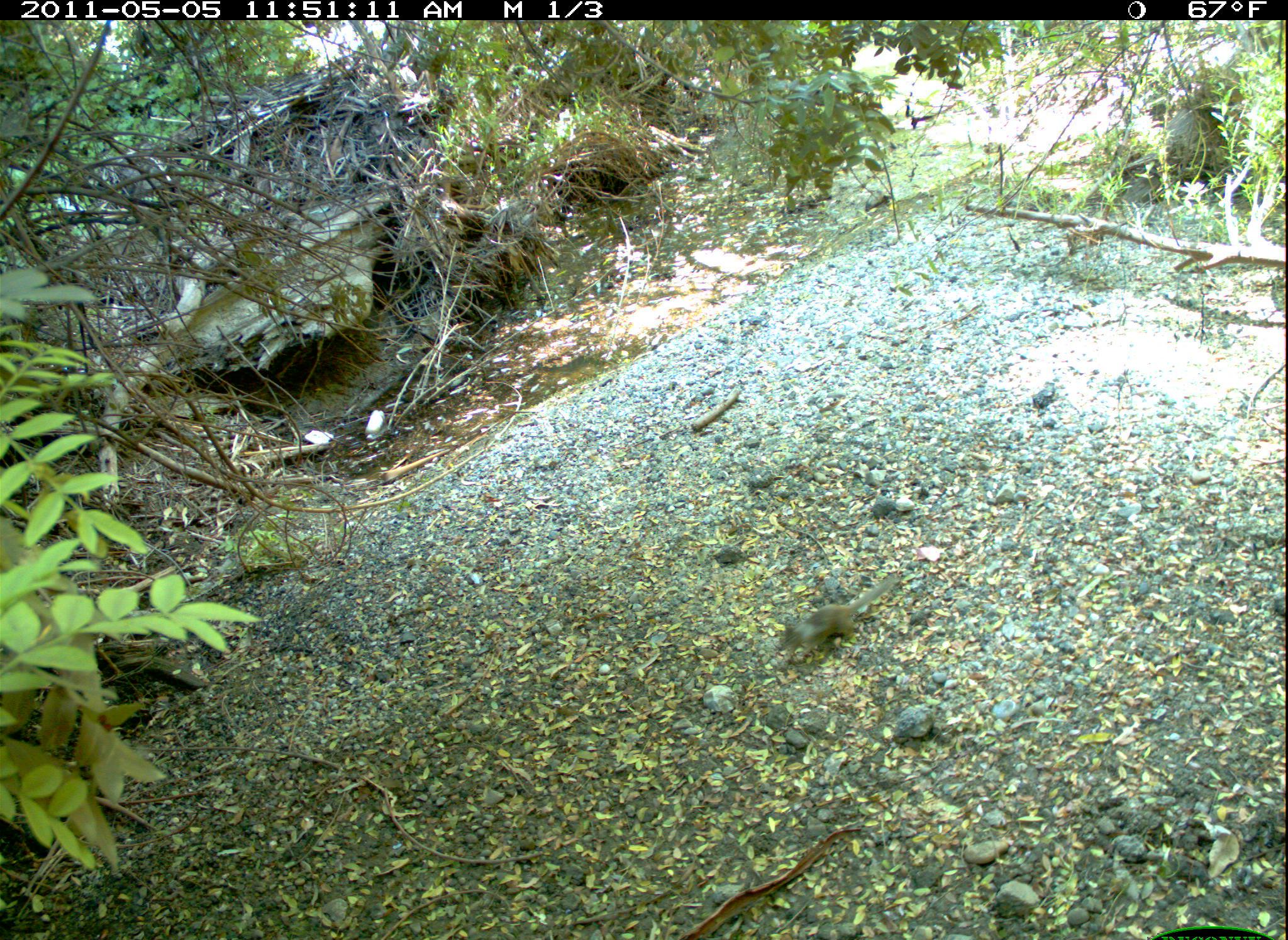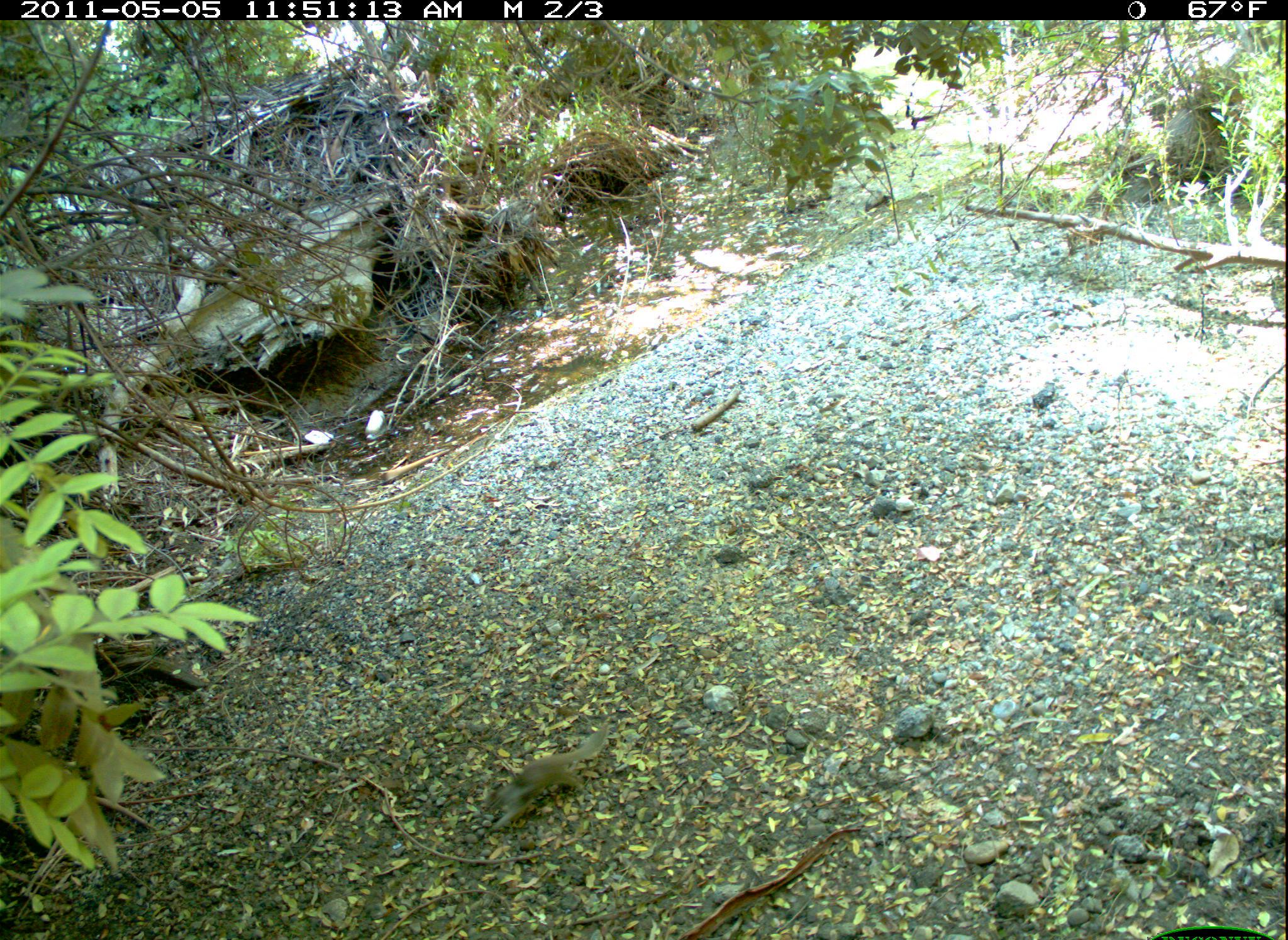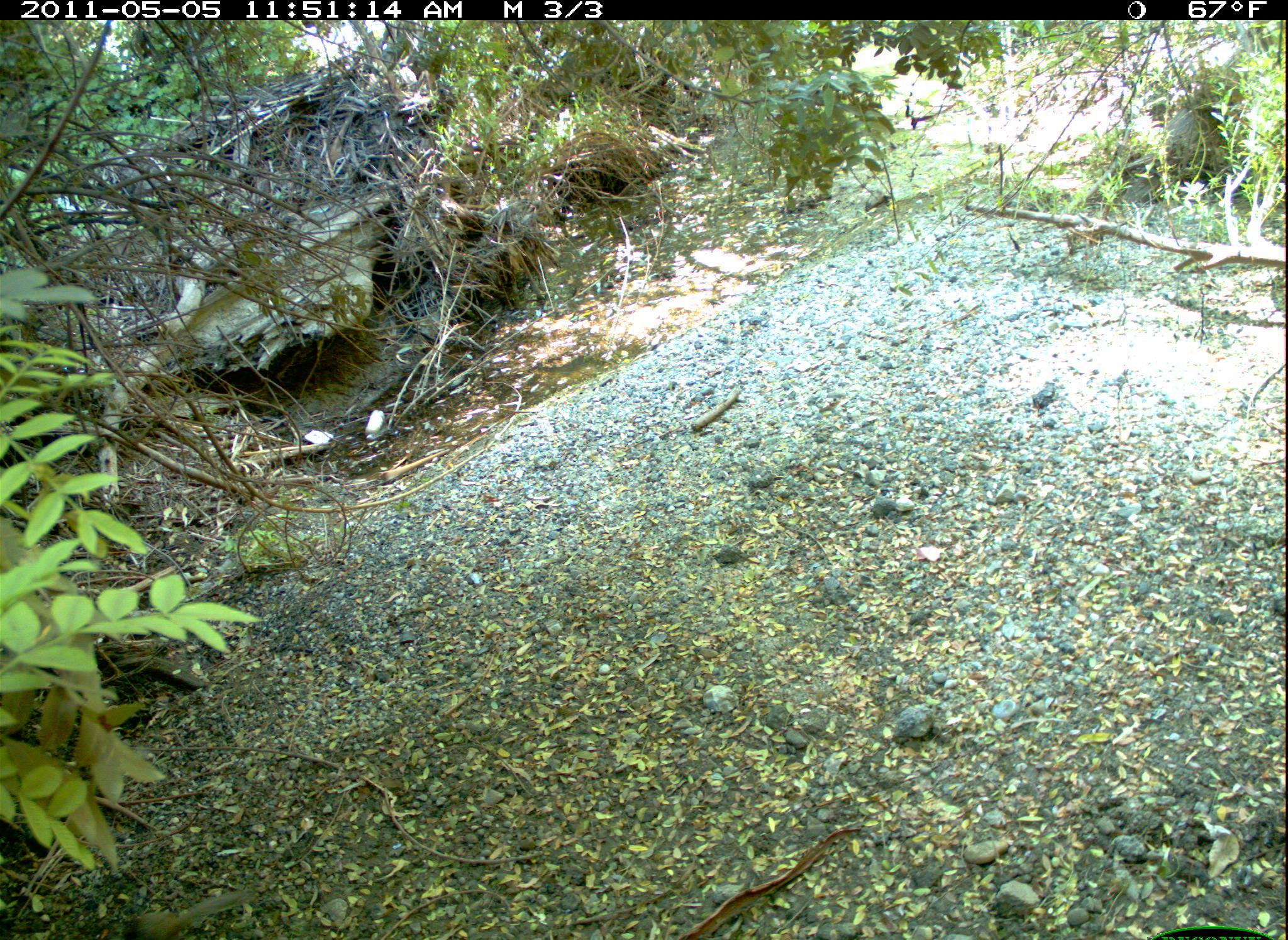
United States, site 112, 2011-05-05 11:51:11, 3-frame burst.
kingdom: Animalia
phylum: Chordata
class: Mammalia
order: Rodentia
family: Sciuridae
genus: Sciurus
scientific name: Sciurus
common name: squirrel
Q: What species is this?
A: Squirrel (Sciurus).